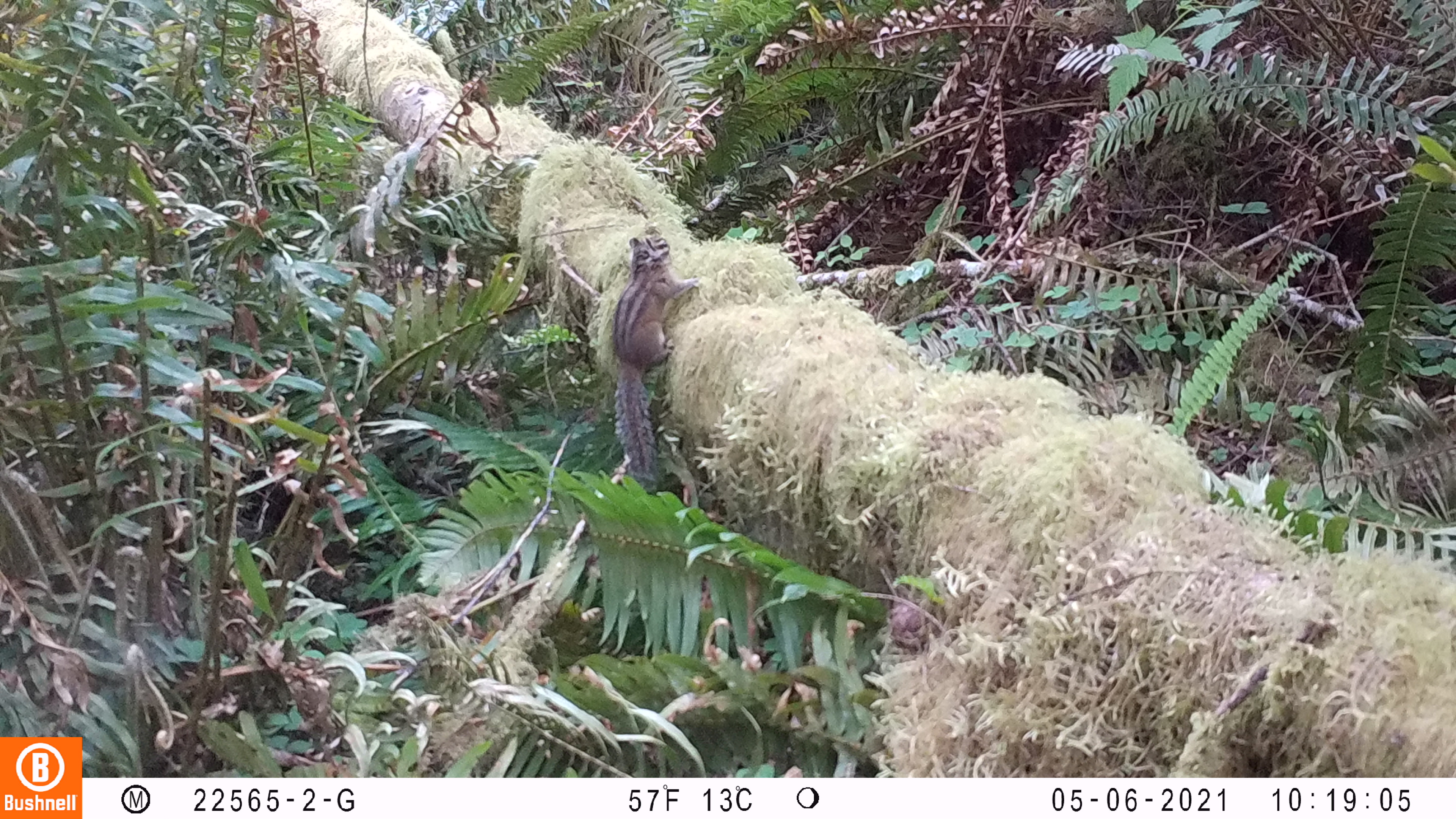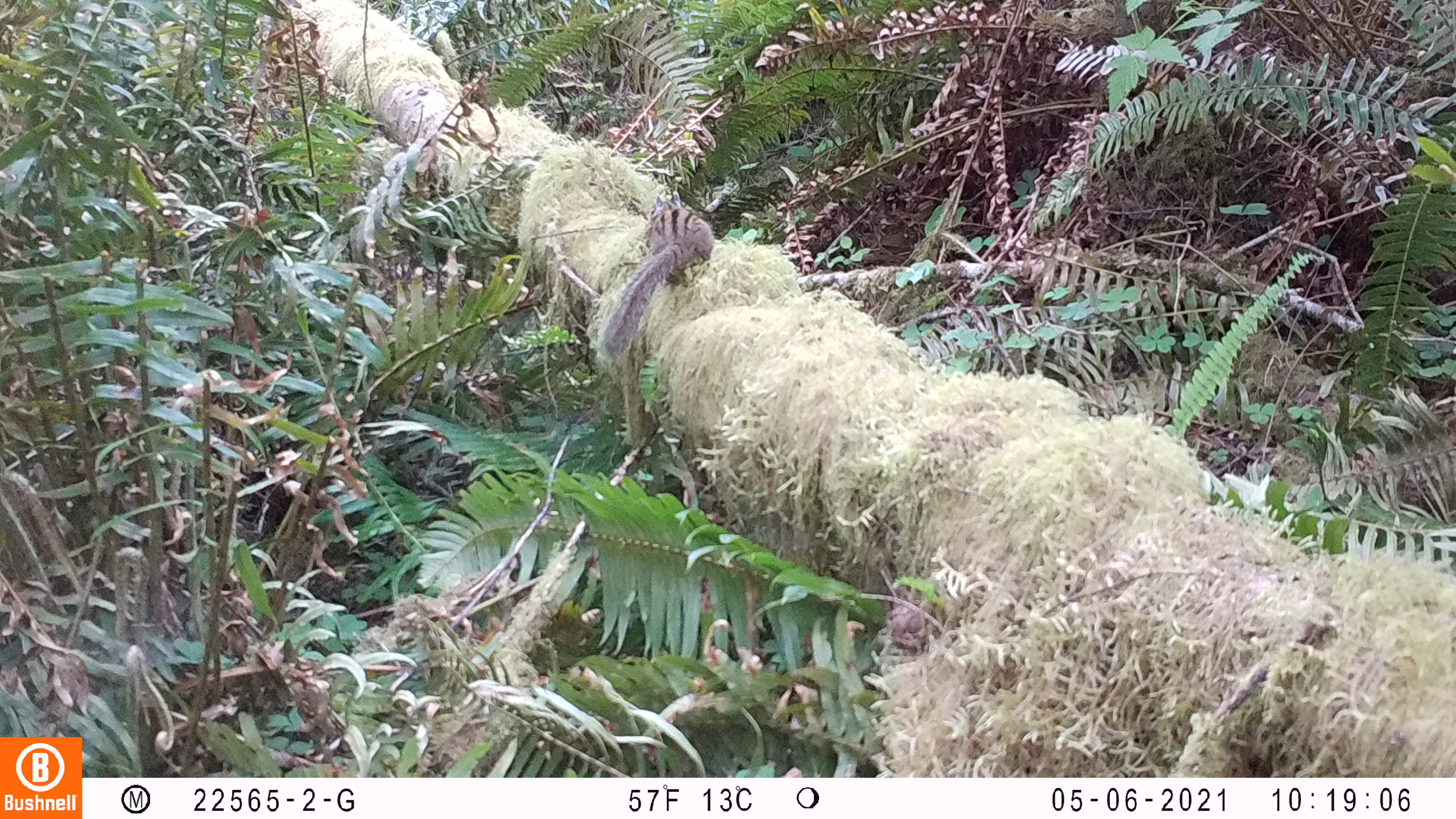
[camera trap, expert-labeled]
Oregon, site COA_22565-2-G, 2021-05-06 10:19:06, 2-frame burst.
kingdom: Animalia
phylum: Chordata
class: Mammalia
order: Rodentia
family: Sciuridae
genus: Neotamias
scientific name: Neotamias townsendii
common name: townsend's chipmunk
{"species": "townsend's chipmunk (Neotamias townsendii)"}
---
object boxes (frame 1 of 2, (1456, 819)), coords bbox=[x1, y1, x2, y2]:
townsend's chipmunk: bbox=[612, 229, 709, 480]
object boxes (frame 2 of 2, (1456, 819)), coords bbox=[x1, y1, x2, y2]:
townsend's chipmunk: bbox=[591, 186, 715, 359]